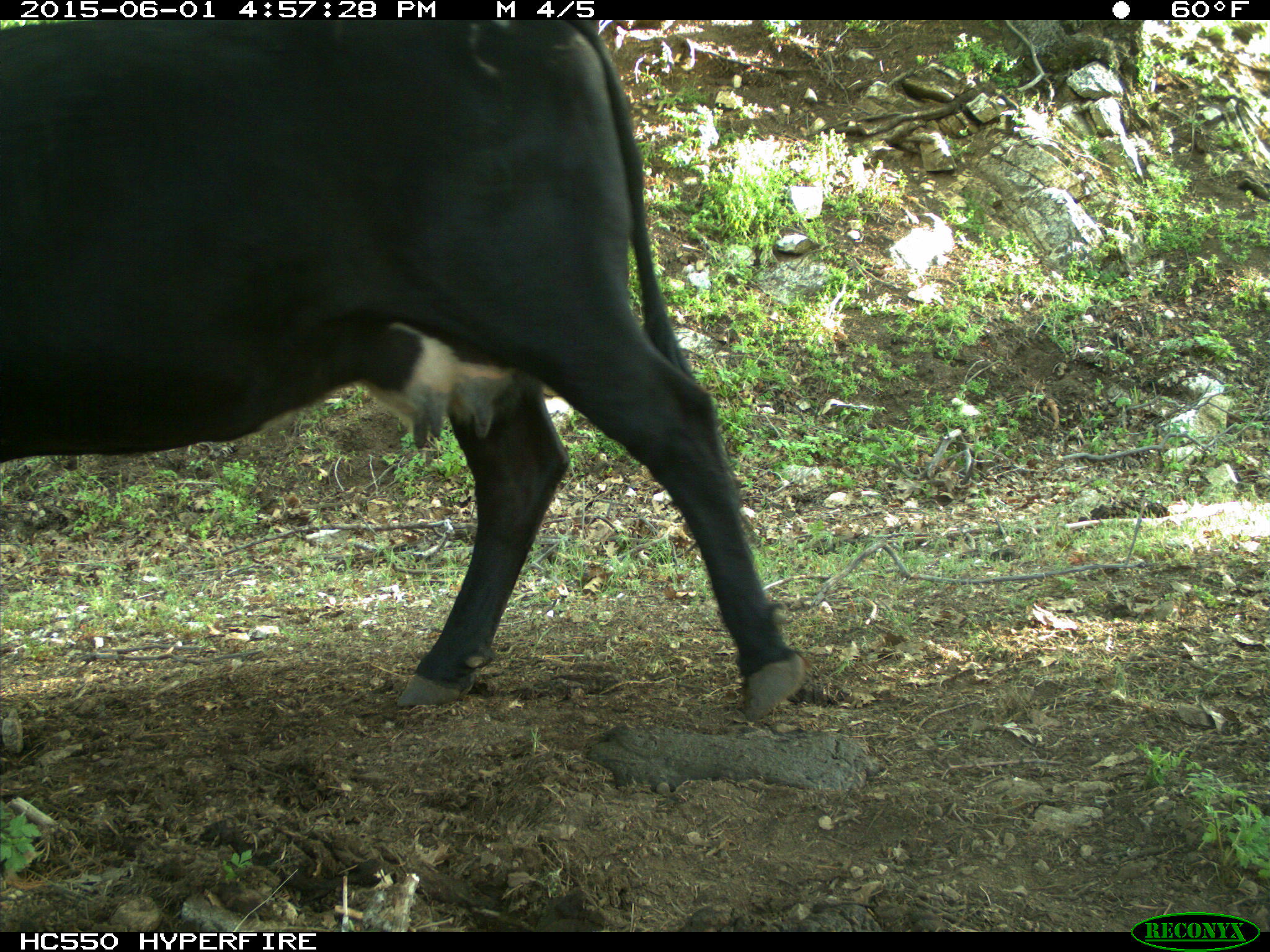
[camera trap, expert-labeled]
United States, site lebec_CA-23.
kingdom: Animalia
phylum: Chordata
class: Mammalia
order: Artiodactyla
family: Bovidae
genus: Bos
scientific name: Bos taurus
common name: domestic cow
Bos taurus (domestic cow).